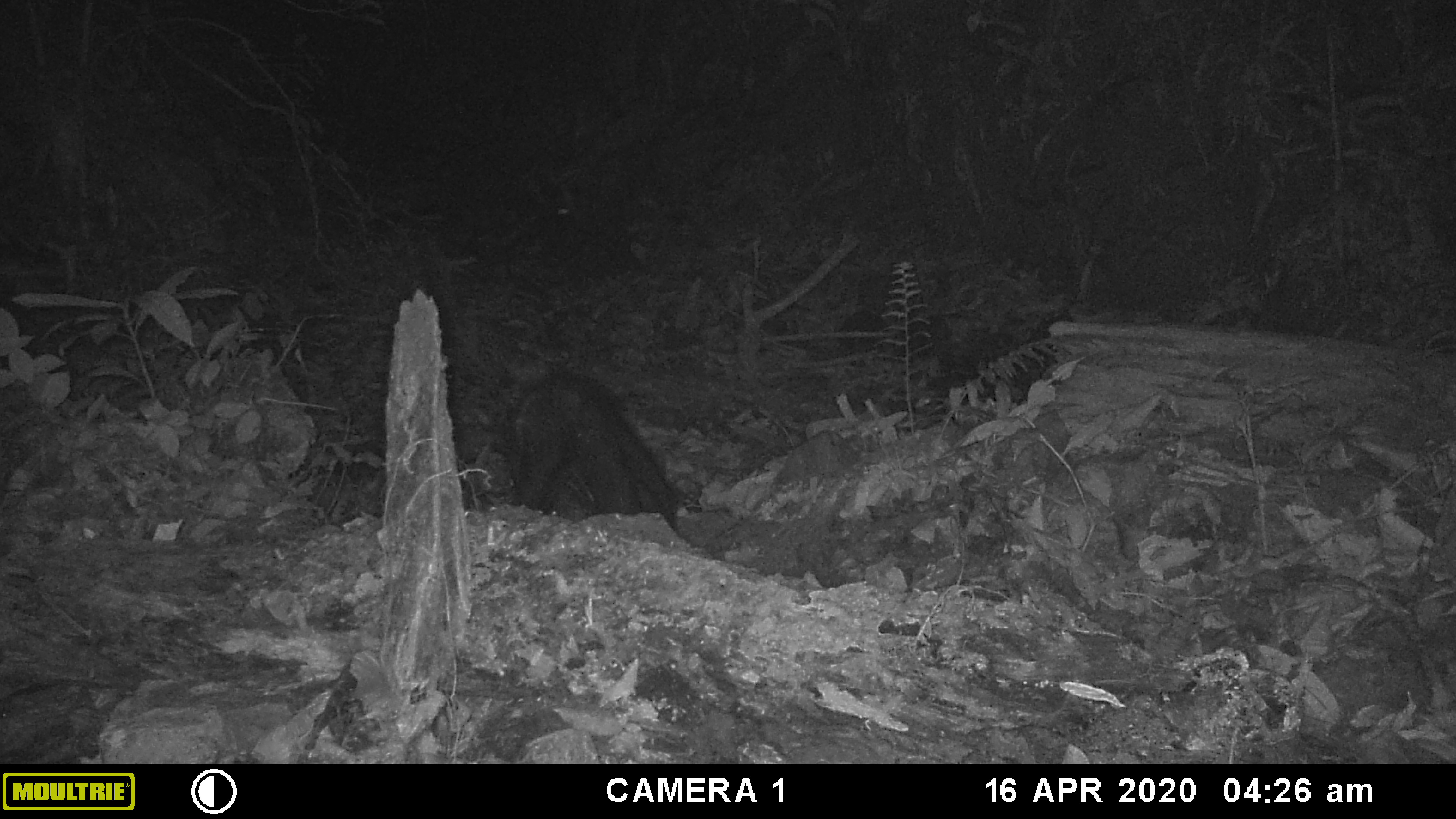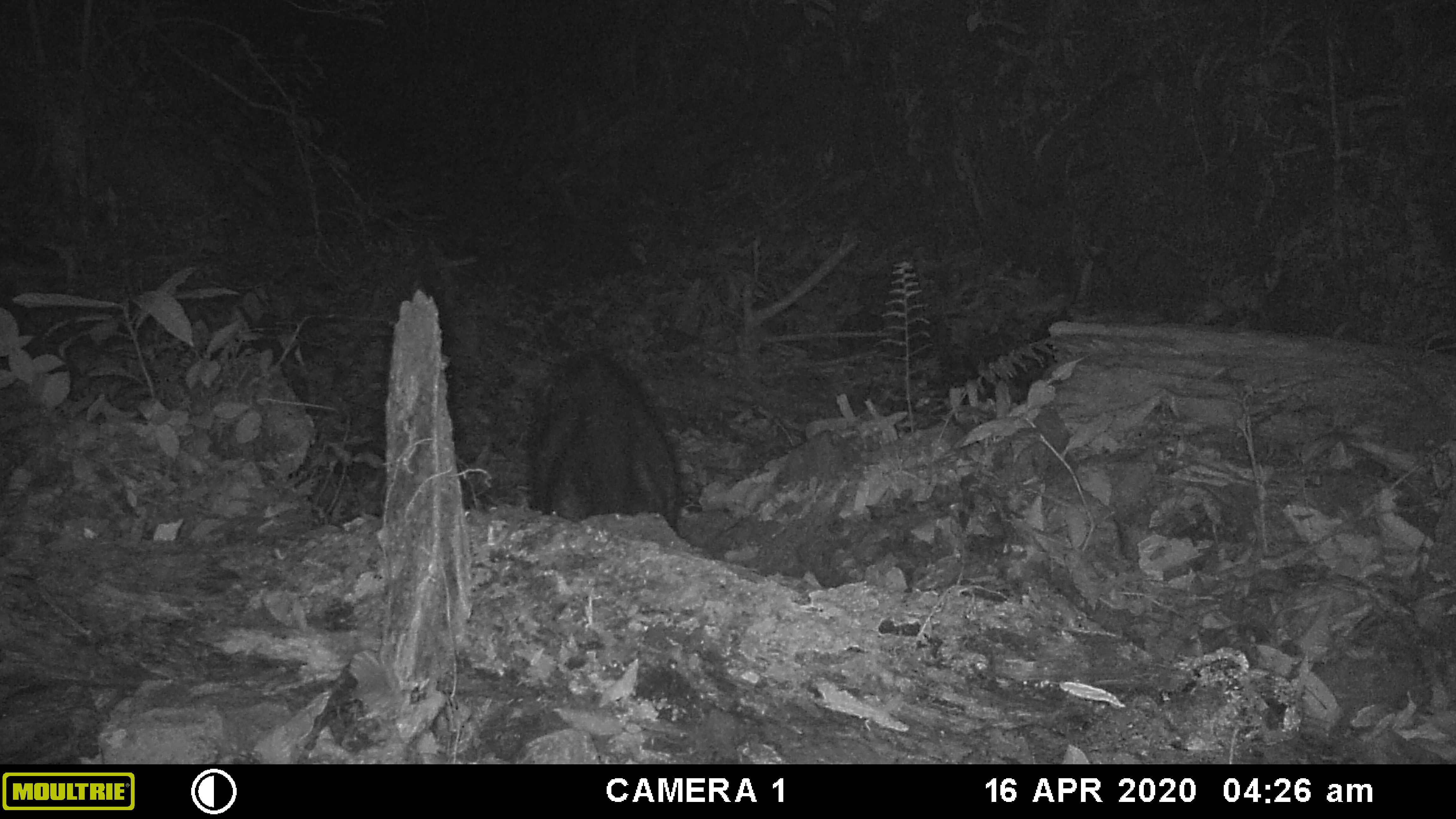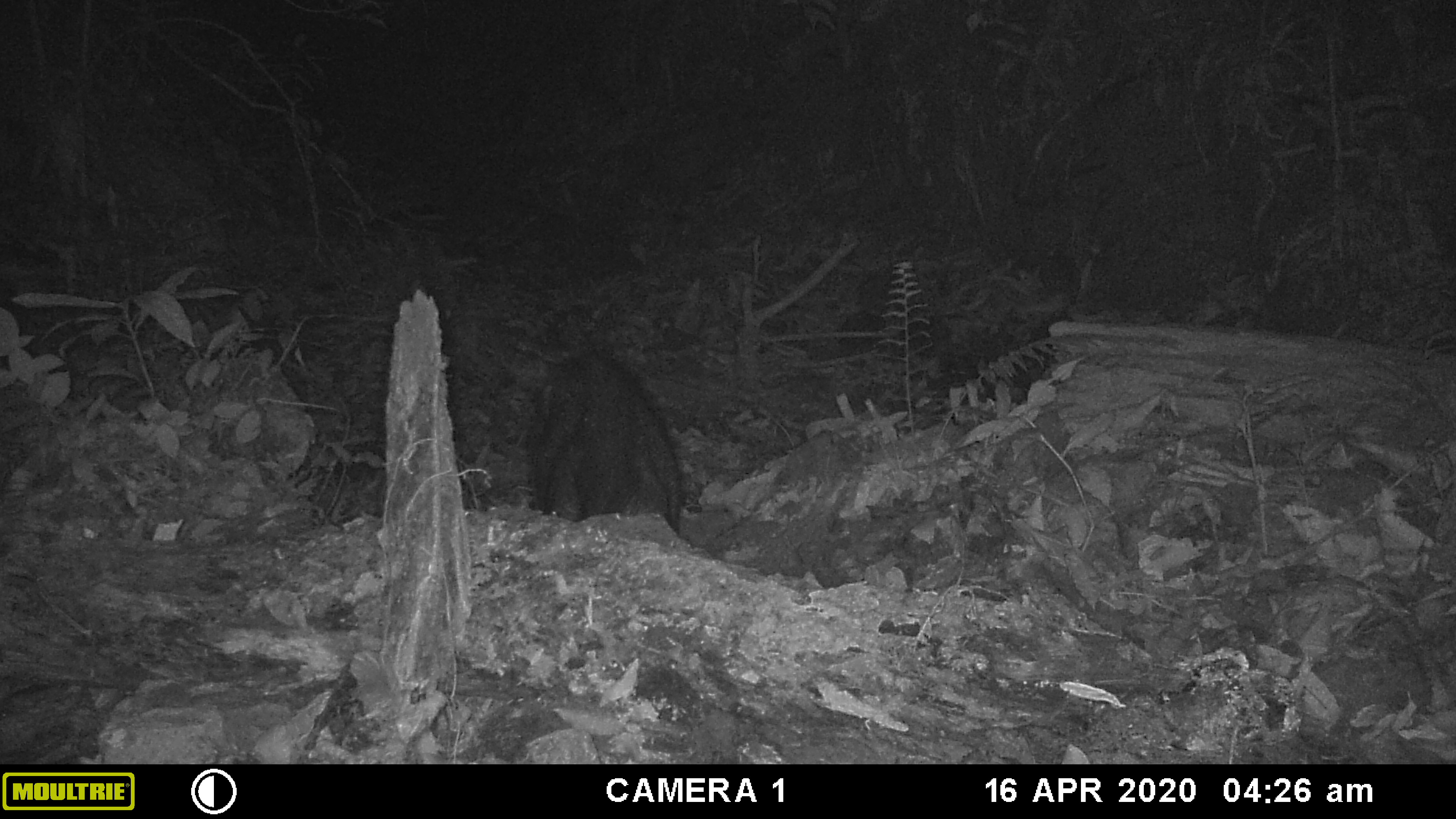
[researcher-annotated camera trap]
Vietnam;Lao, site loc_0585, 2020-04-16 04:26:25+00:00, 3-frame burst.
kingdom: Animalia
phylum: Chordata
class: Mammalia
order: Artiodactyla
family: Suidae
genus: Sus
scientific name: Sus scrofa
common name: eurasian wild pig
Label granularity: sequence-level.